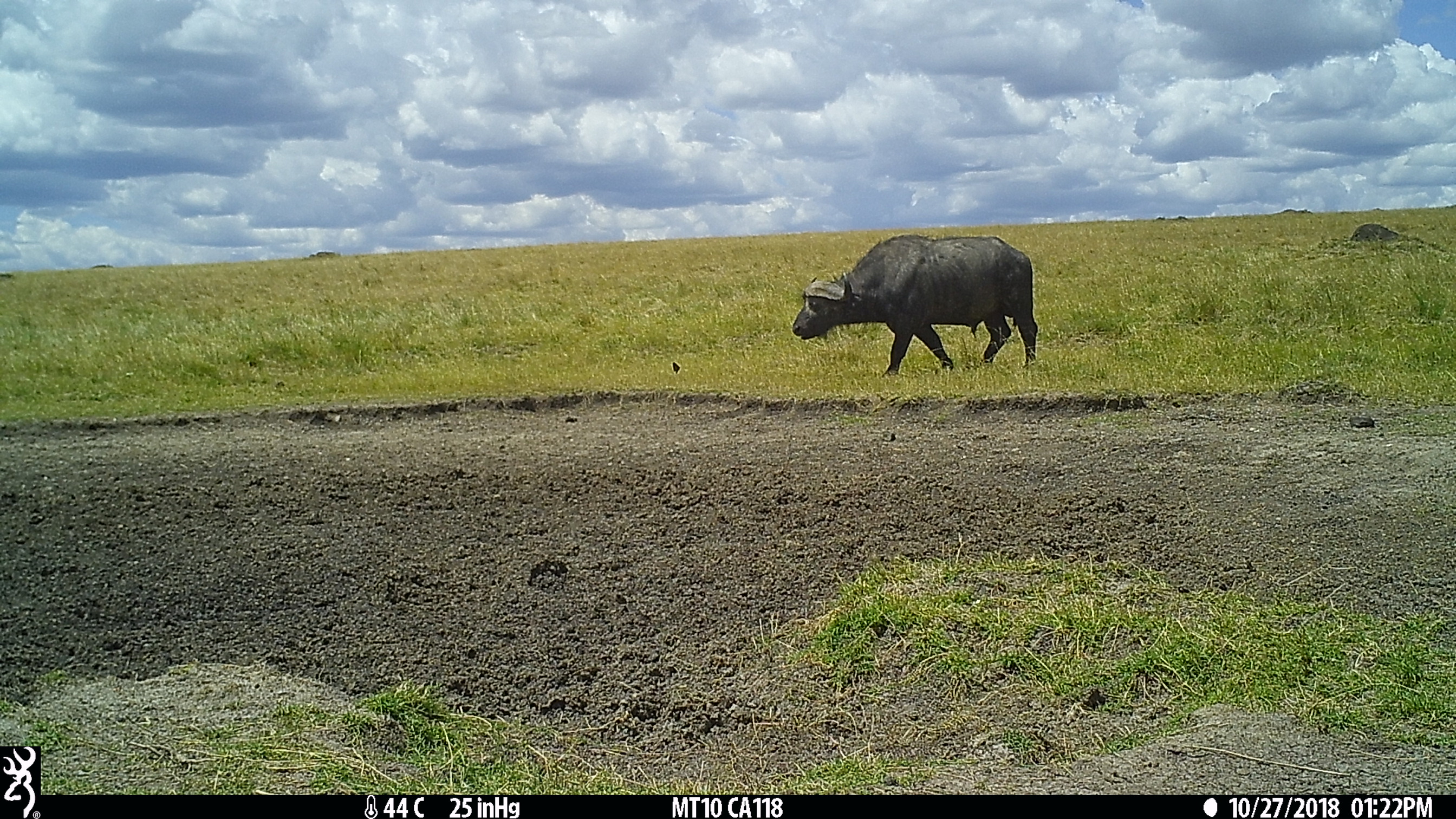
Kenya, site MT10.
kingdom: Animalia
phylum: Chordata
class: Mammalia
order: Artiodactyla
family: Bovidae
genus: Syncerus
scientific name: Syncerus caffer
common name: buffalo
Buffalo (Syncerus caffer).